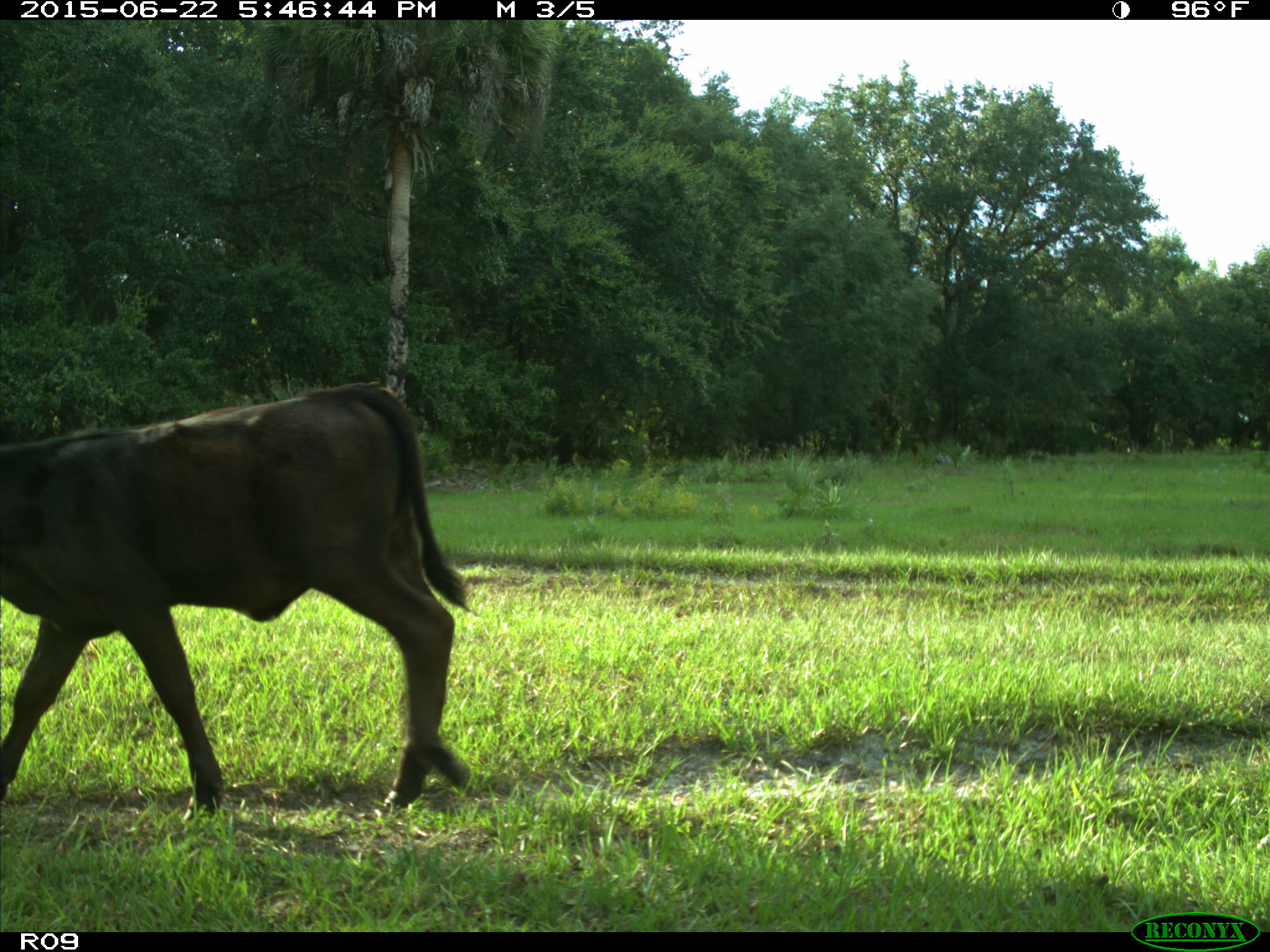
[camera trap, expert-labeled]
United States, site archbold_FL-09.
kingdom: Animalia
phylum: Chordata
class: Mammalia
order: Artiodactyla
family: Bovidae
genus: Bos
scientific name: Bos taurus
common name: domestic cow